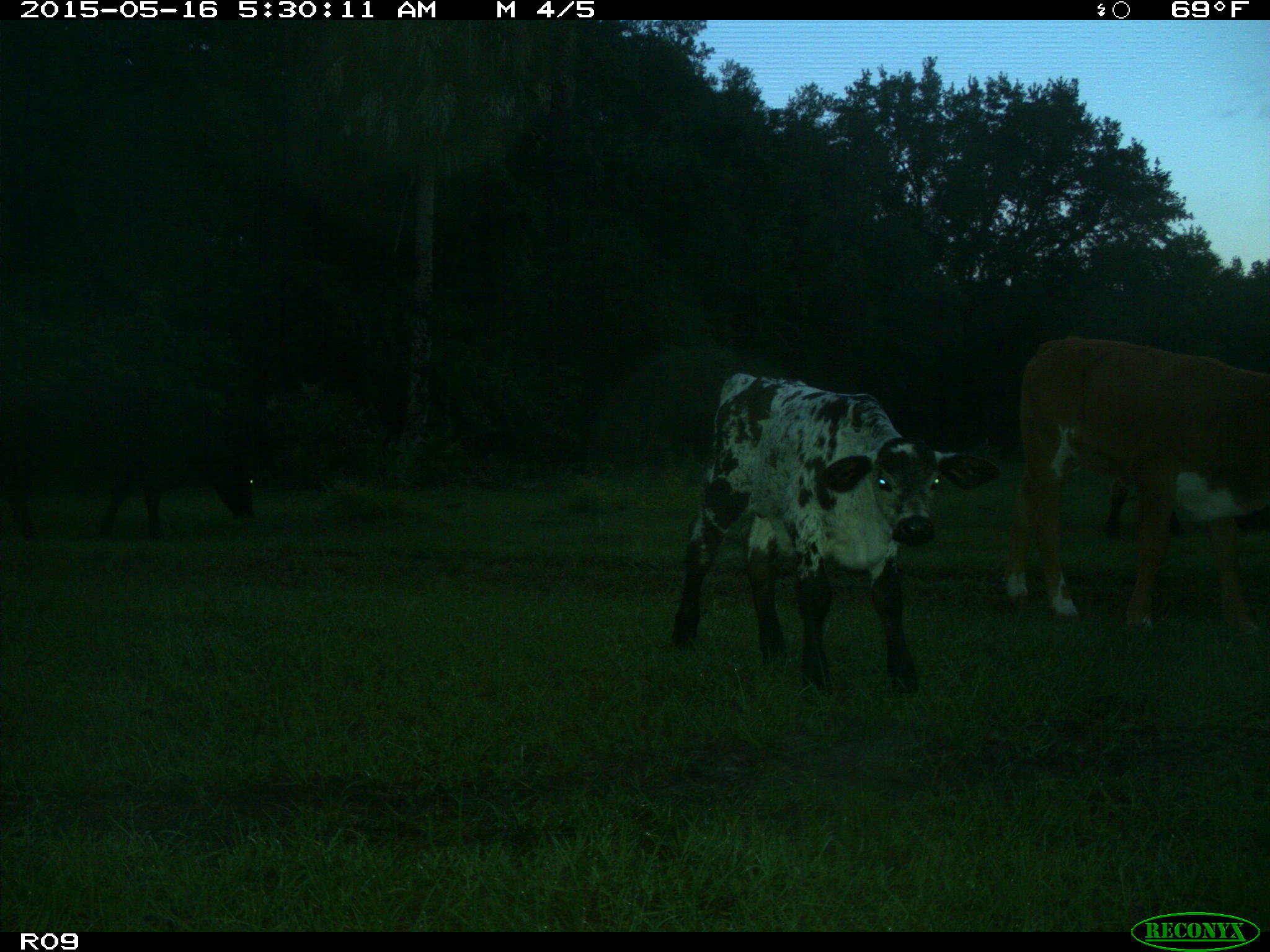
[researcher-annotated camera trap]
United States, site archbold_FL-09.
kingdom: Animalia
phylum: Chordata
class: Mammalia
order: Artiodactyla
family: Bovidae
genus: Bos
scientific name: Bos taurus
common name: domestic cow